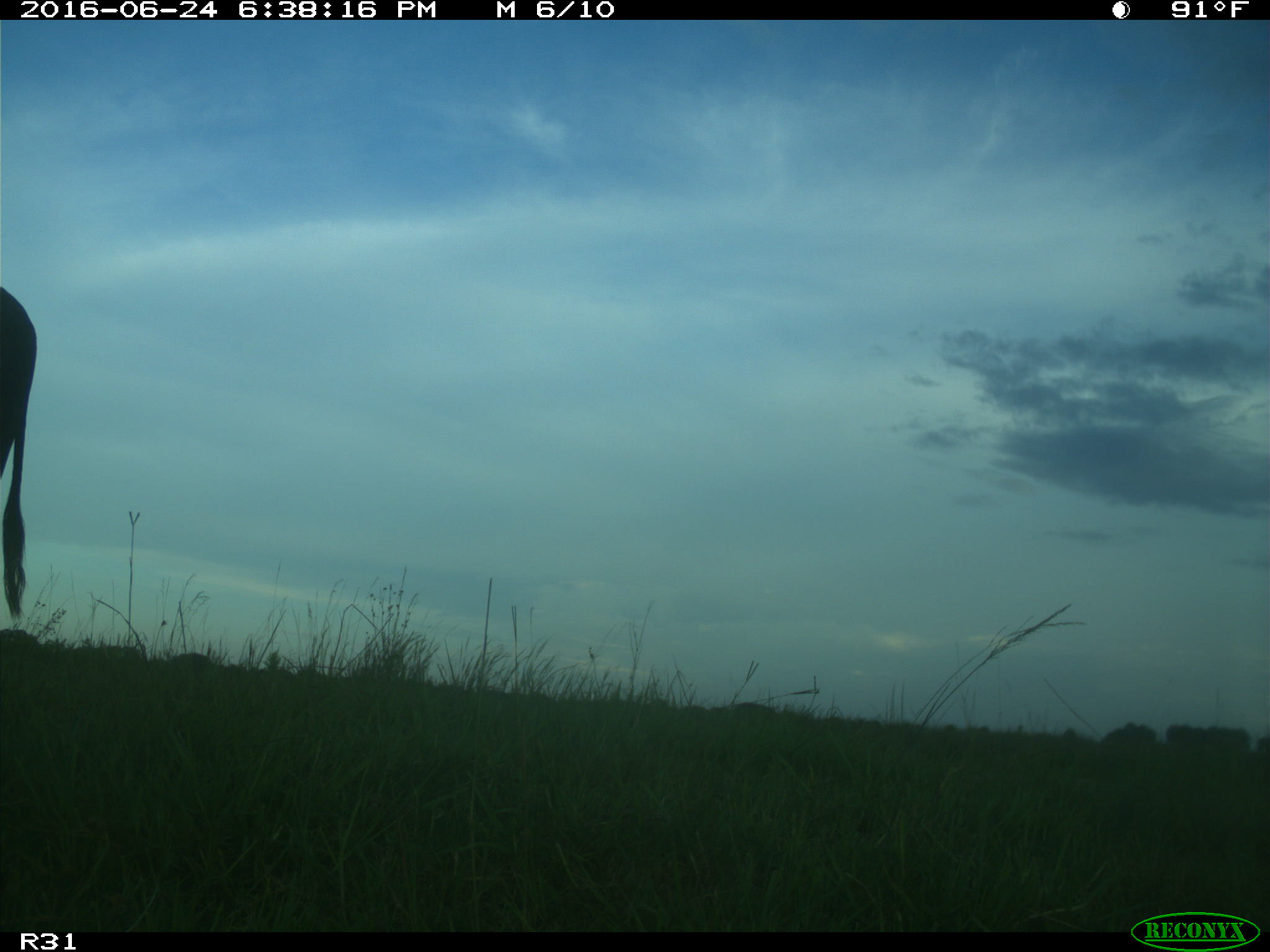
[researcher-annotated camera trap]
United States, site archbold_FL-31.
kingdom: Animalia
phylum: Chordata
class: Mammalia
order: Artiodactyla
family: Bovidae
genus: Bos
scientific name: Bos taurus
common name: domestic cow